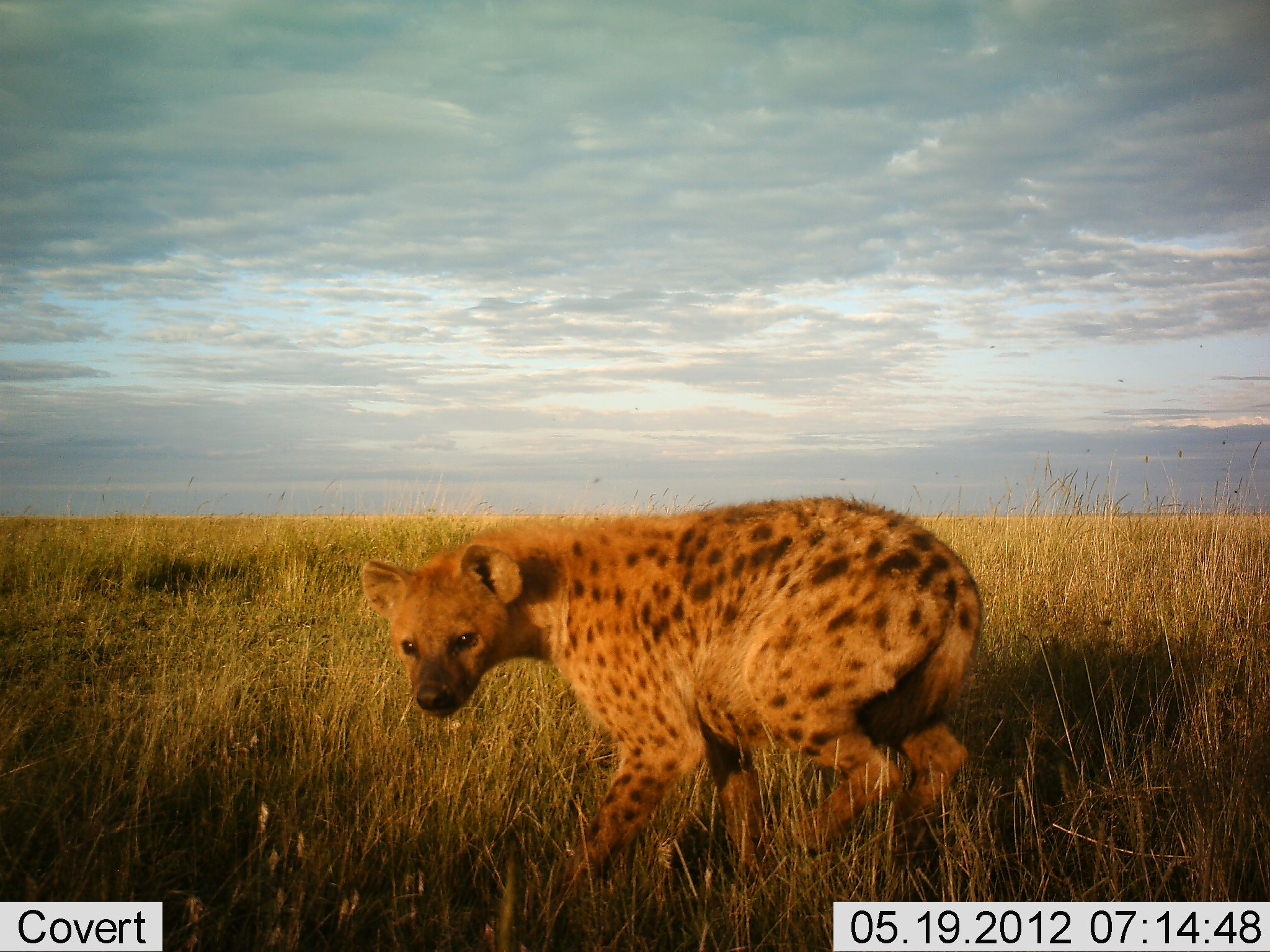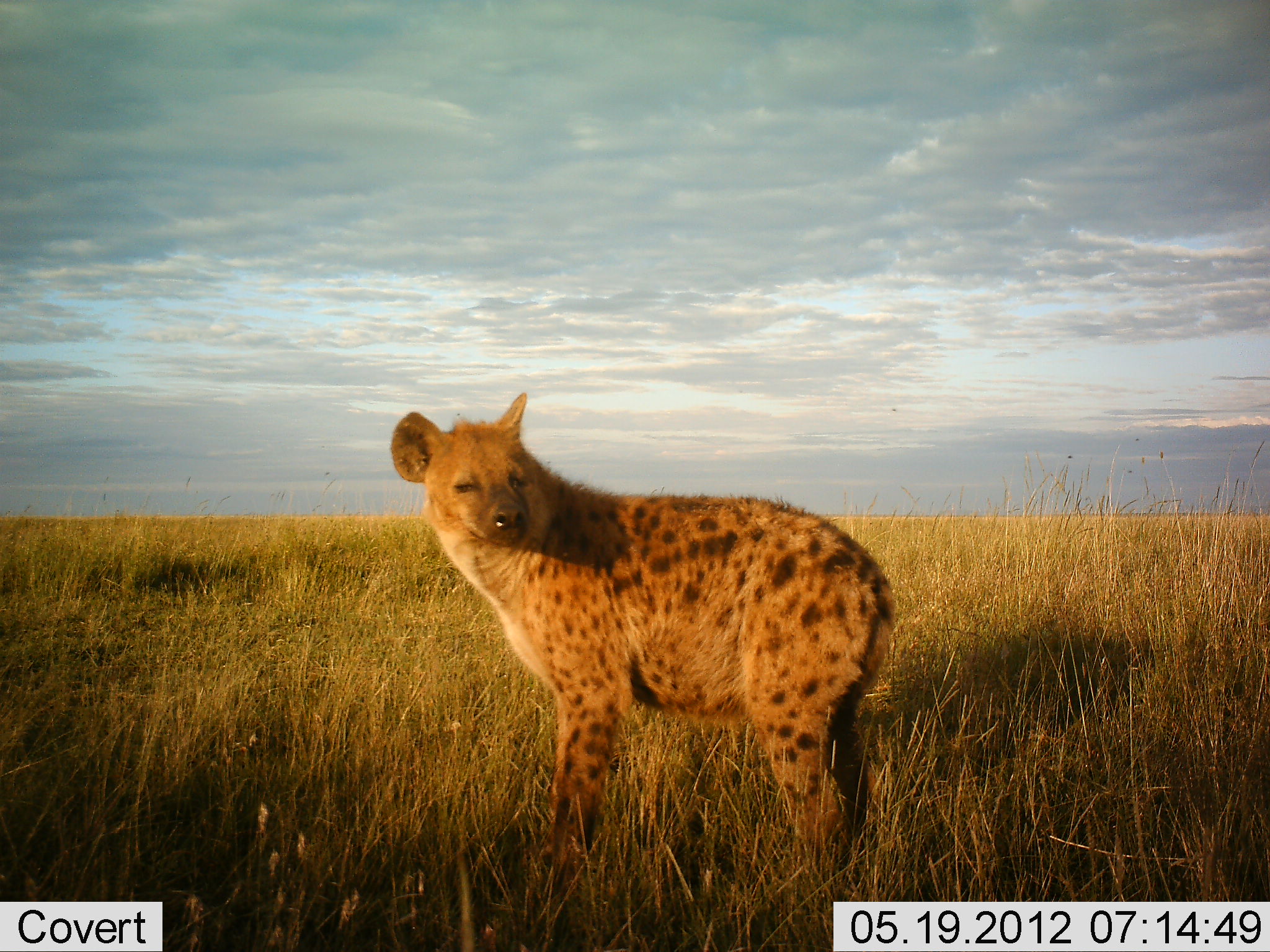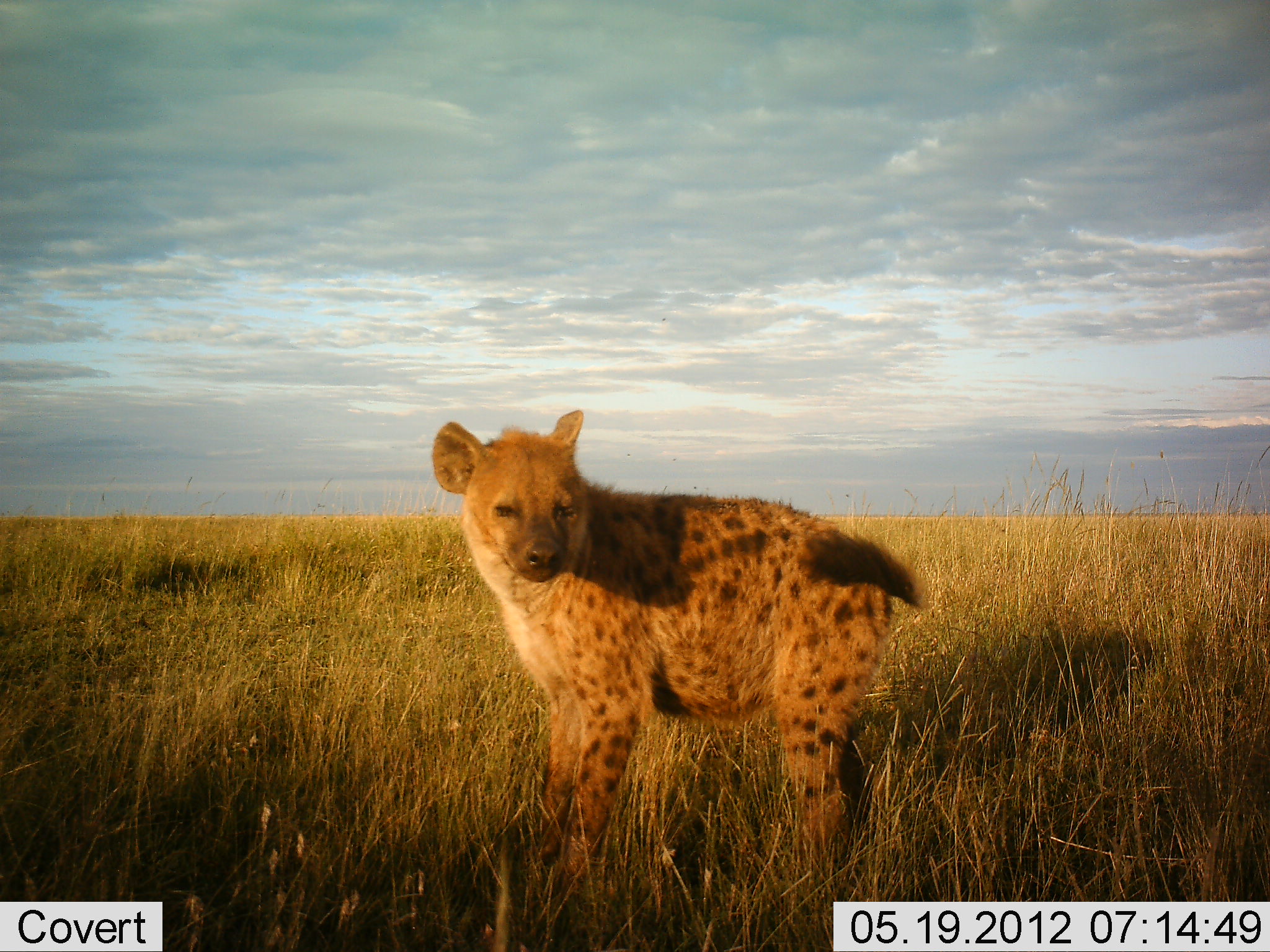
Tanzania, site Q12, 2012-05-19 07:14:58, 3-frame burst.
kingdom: Animalia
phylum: Chordata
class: Mammalia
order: Carnivora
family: Hyaenidae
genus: Crocuta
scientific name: Crocuta crocuta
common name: spotted hyena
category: hyenaspotted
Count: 1.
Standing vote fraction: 60%.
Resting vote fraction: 0%.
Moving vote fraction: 50%.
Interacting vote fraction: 10%.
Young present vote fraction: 0%.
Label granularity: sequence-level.